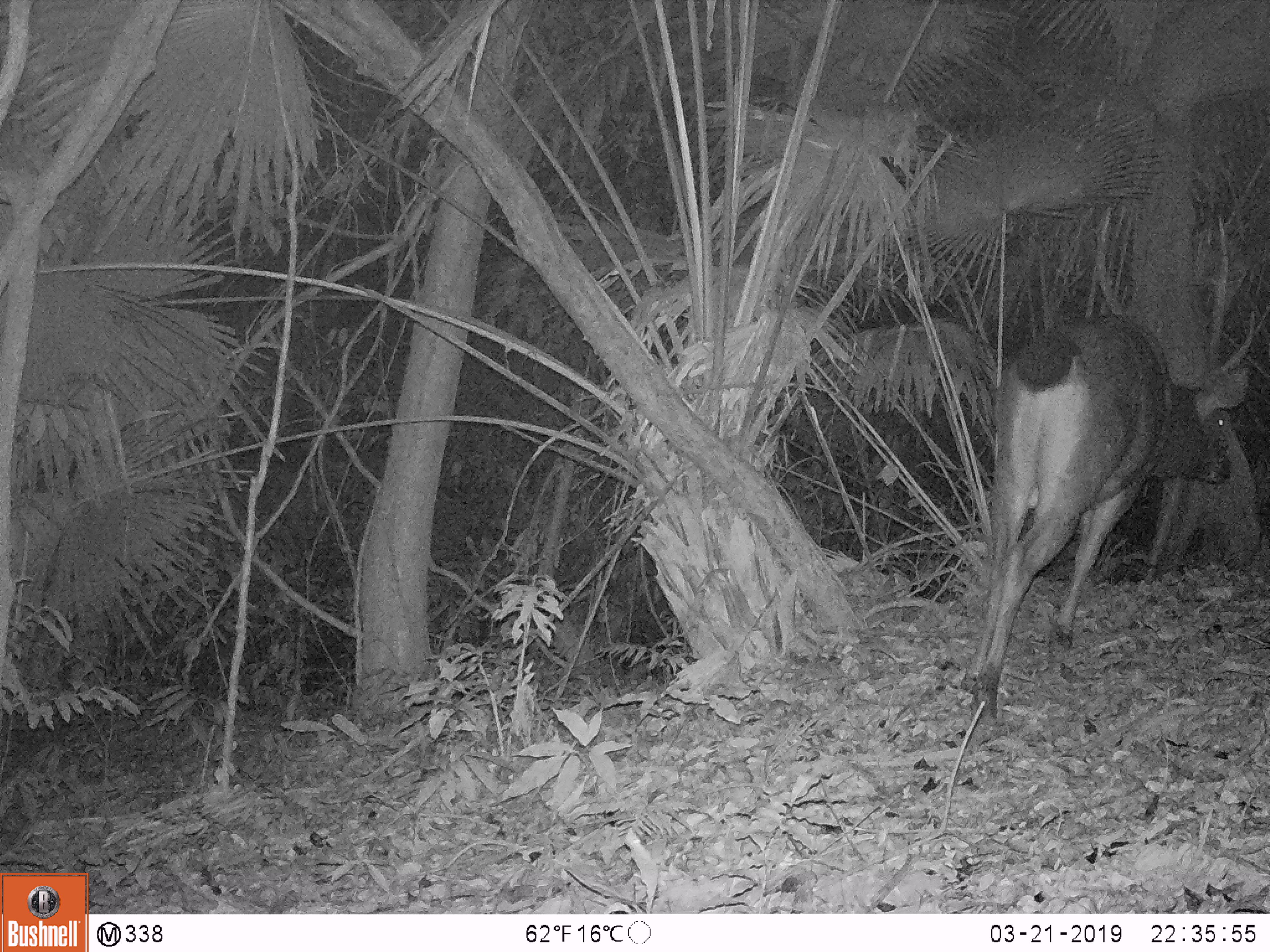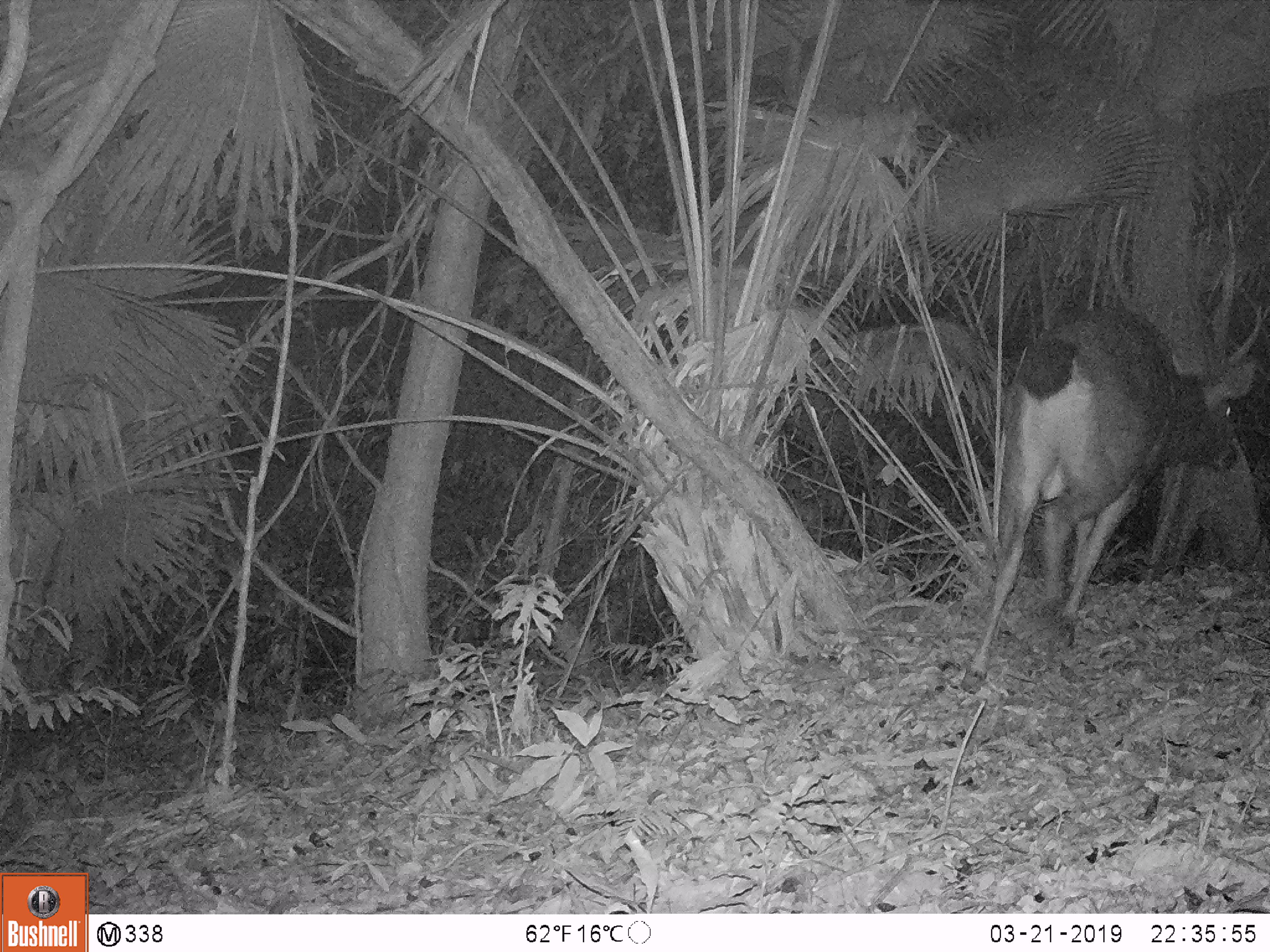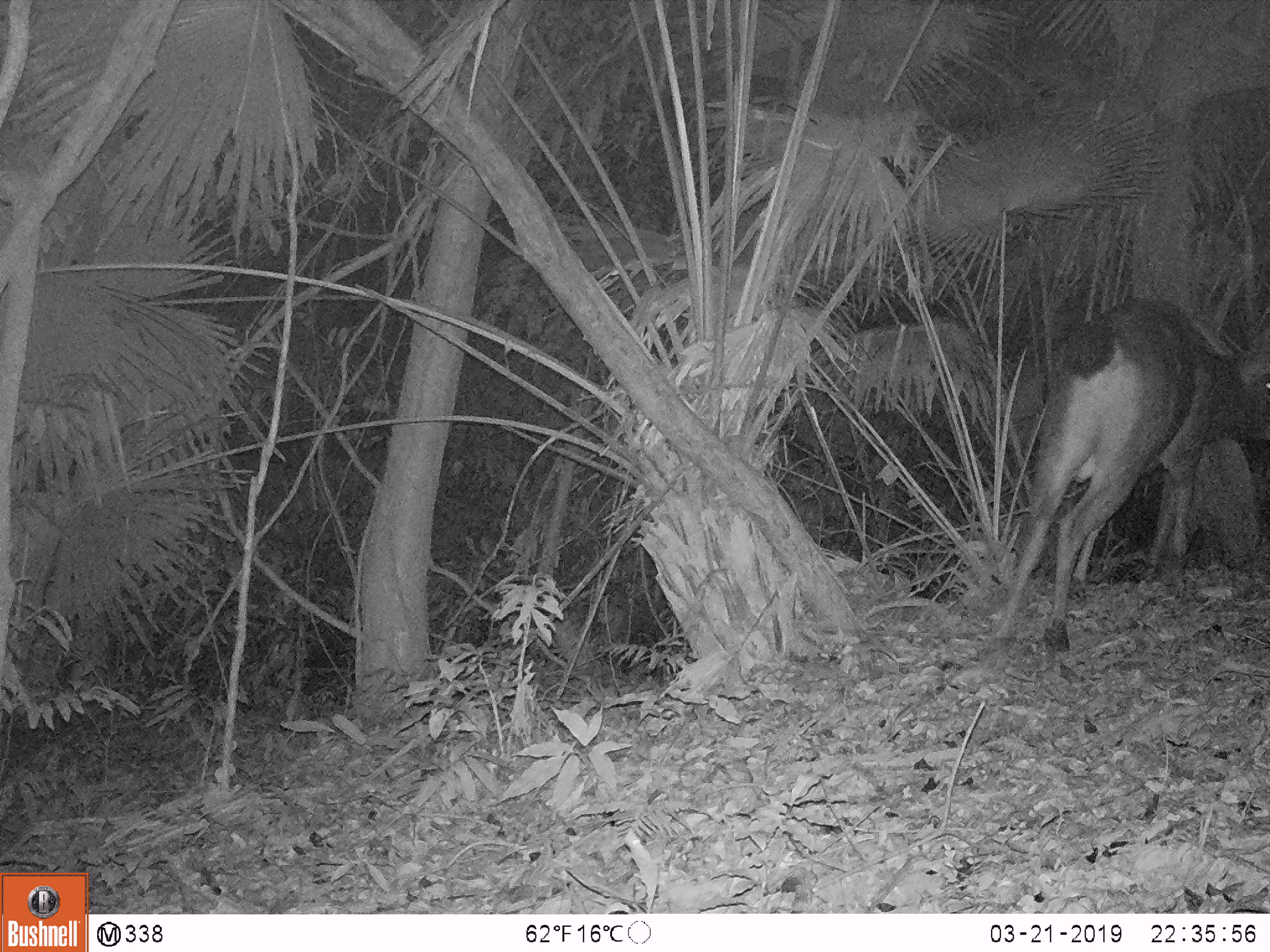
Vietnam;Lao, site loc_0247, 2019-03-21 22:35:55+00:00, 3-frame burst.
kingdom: Animalia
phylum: Chordata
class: Mammalia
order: Artiodactyla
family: Cervidae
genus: Rusa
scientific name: Rusa unicolor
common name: sambar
Sambar (Rusa unicolor). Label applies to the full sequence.